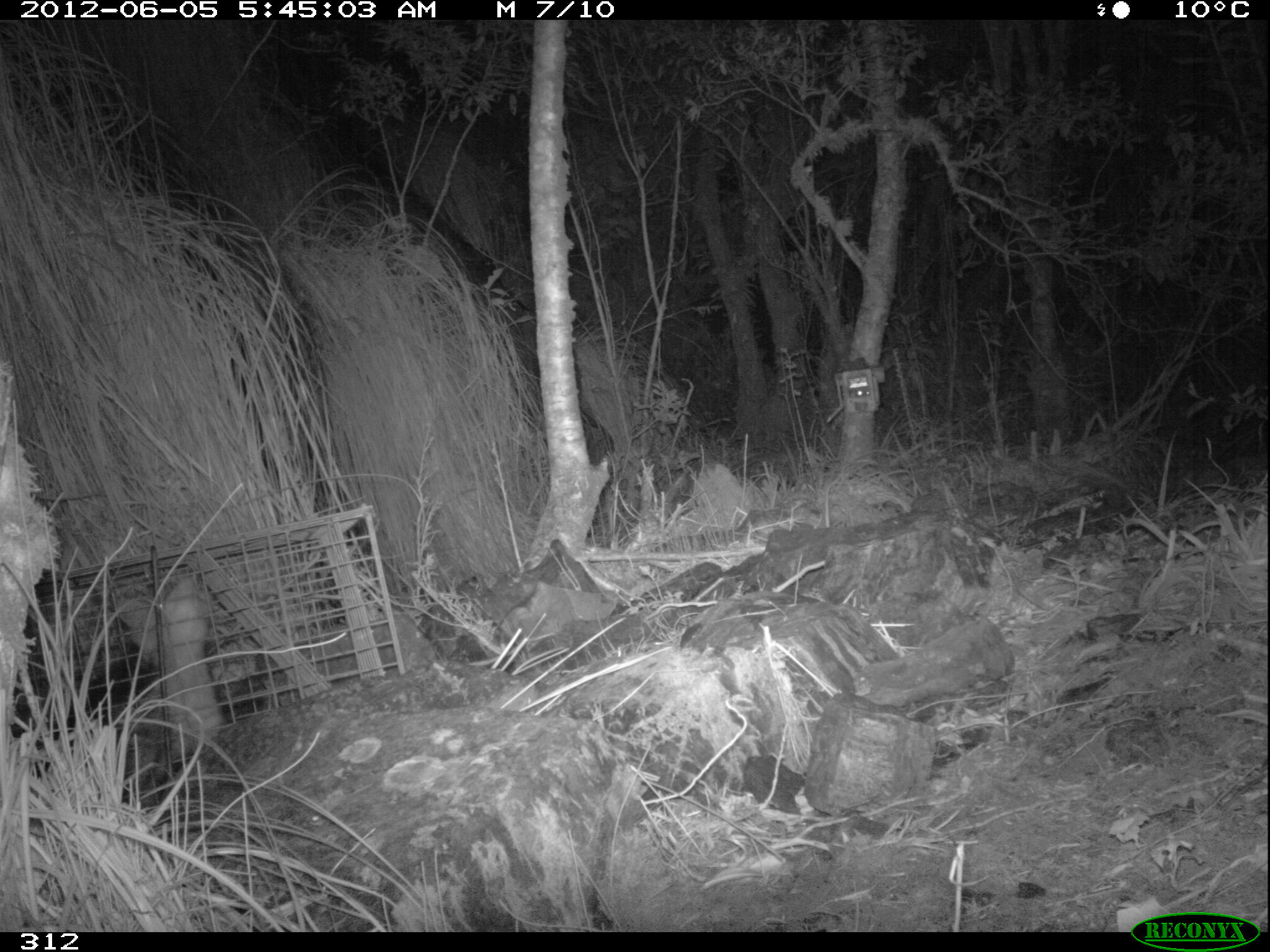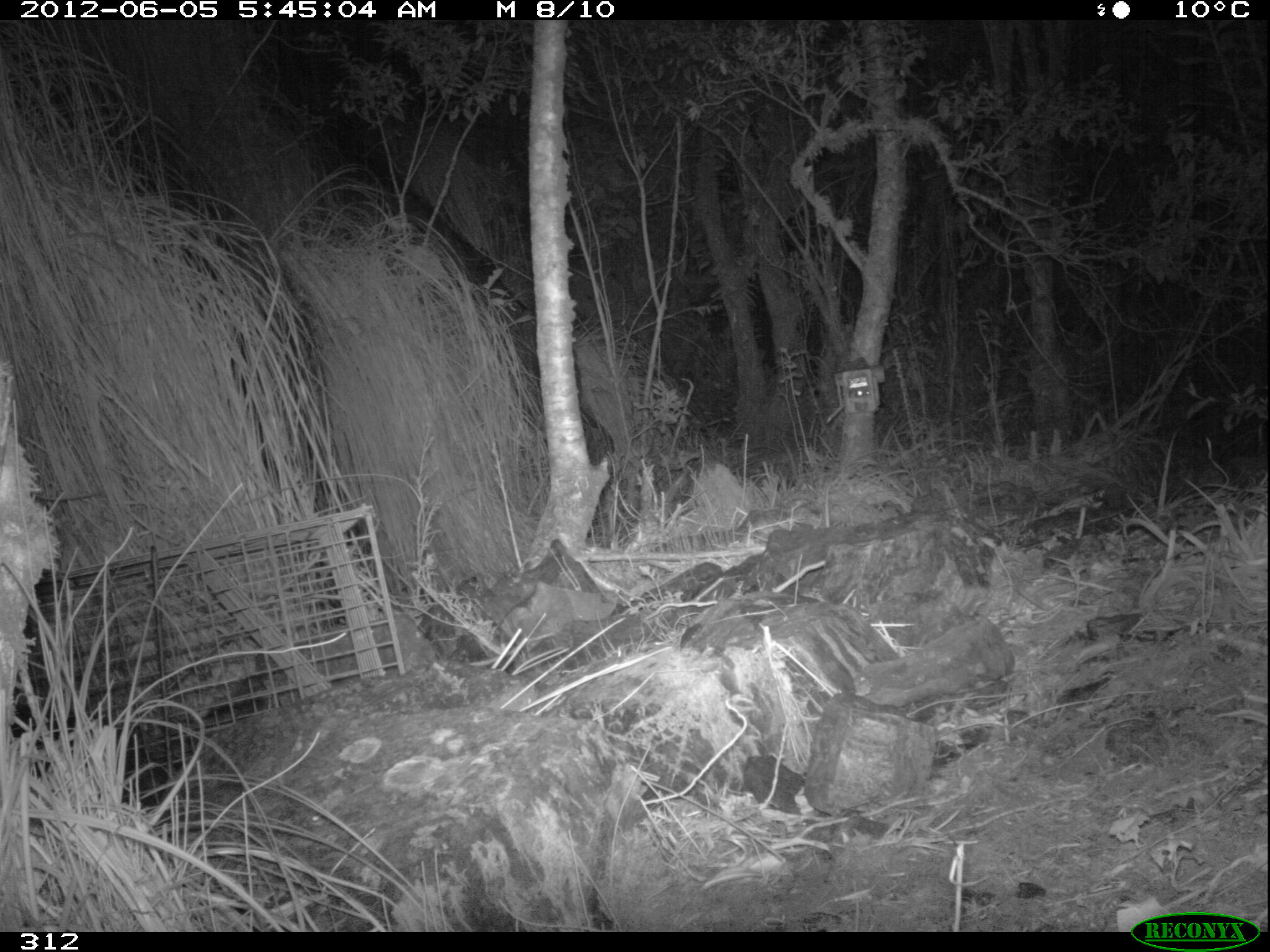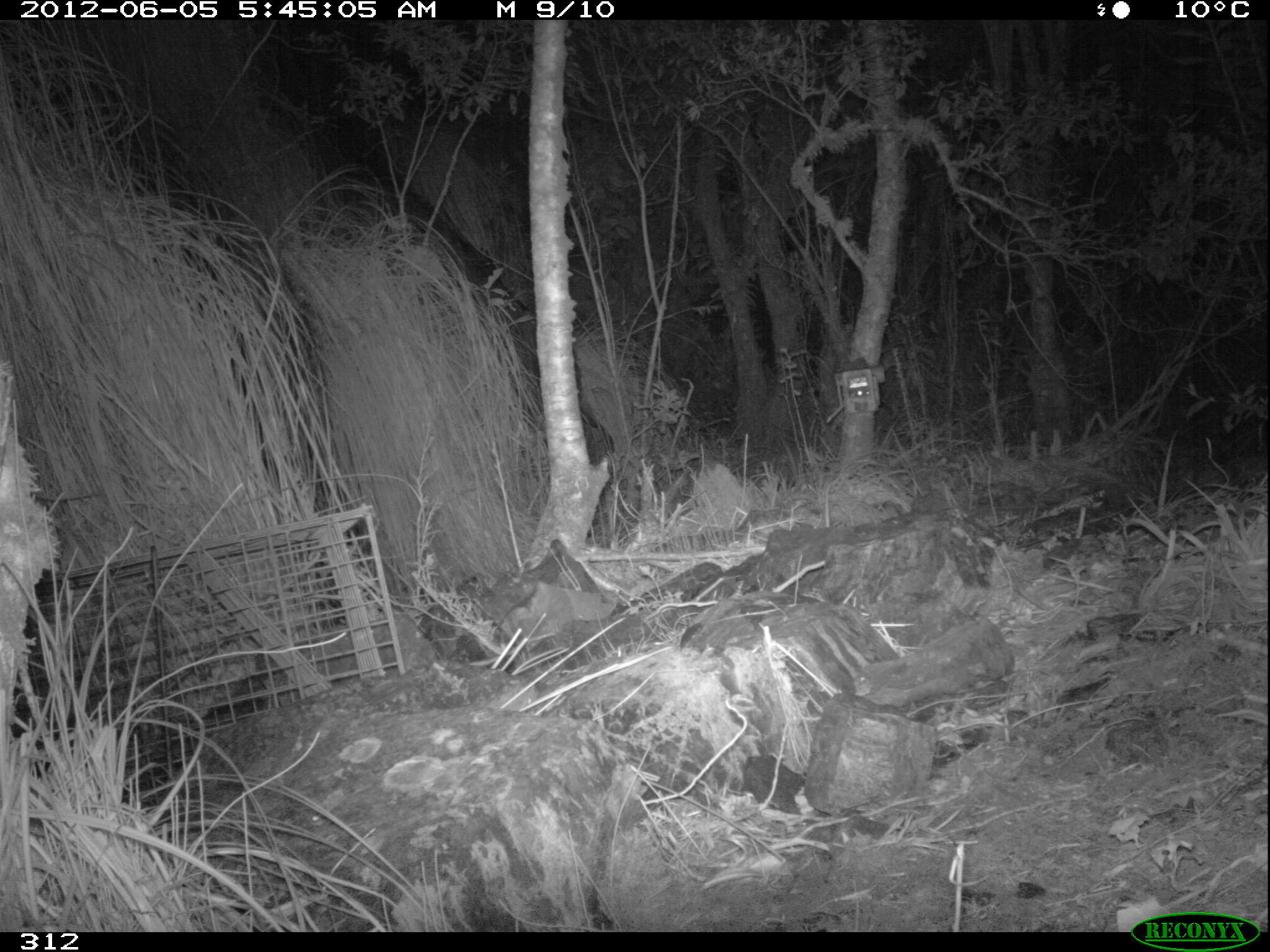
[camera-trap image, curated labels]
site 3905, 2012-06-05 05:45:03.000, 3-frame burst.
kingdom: Animalia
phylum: Chordata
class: Mammalia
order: Didelphimorphia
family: Didelphidae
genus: Didelphis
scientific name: Didelphis pernigra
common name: andean white-eared opossum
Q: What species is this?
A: Didelphis pernigra (andean white-eared opossum).